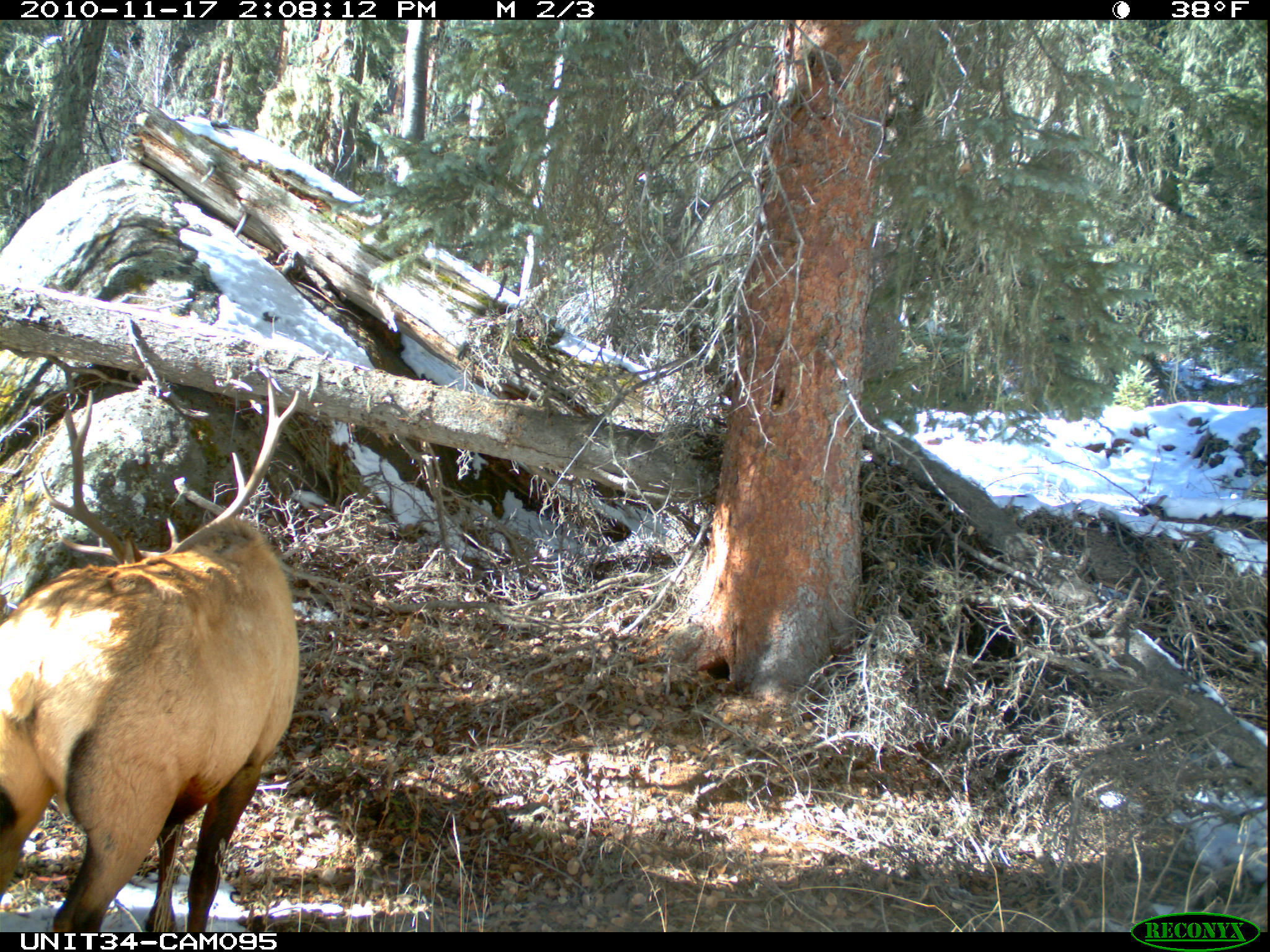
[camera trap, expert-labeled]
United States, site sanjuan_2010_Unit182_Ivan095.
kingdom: Animalia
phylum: Chordata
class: Mammalia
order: Artiodactyla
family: Cervidae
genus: Cervus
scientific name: Cervus elaphus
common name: red deer